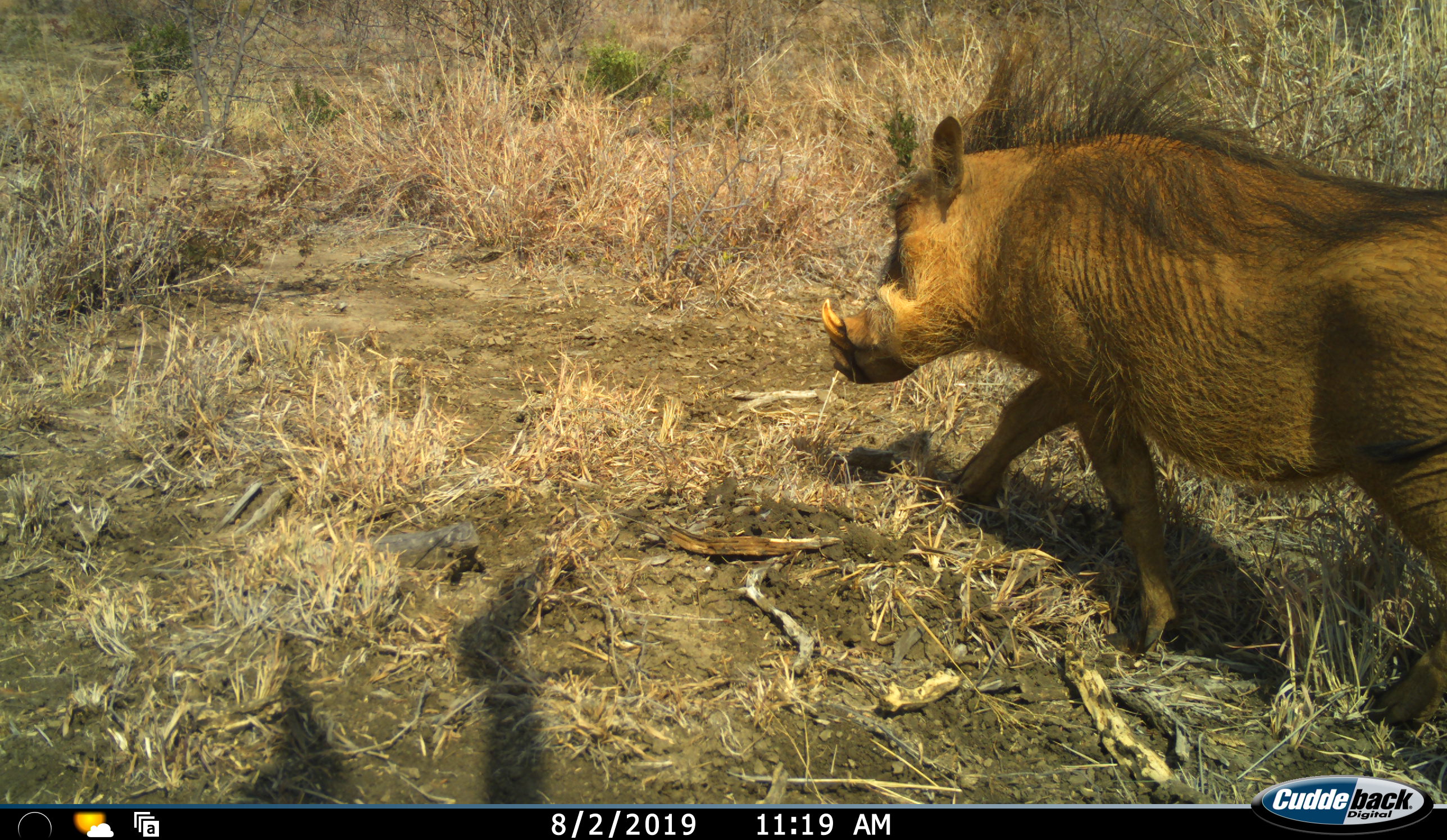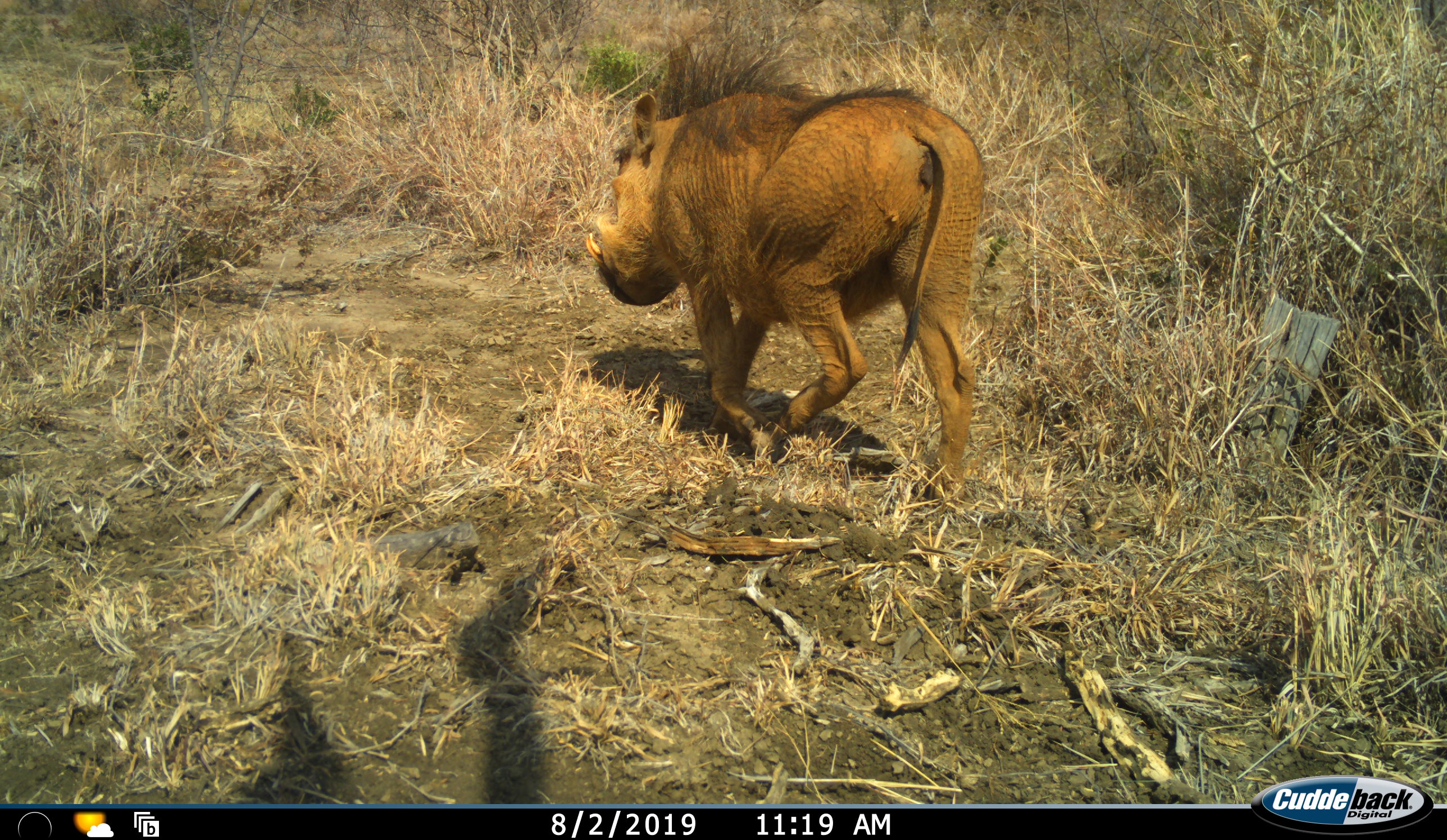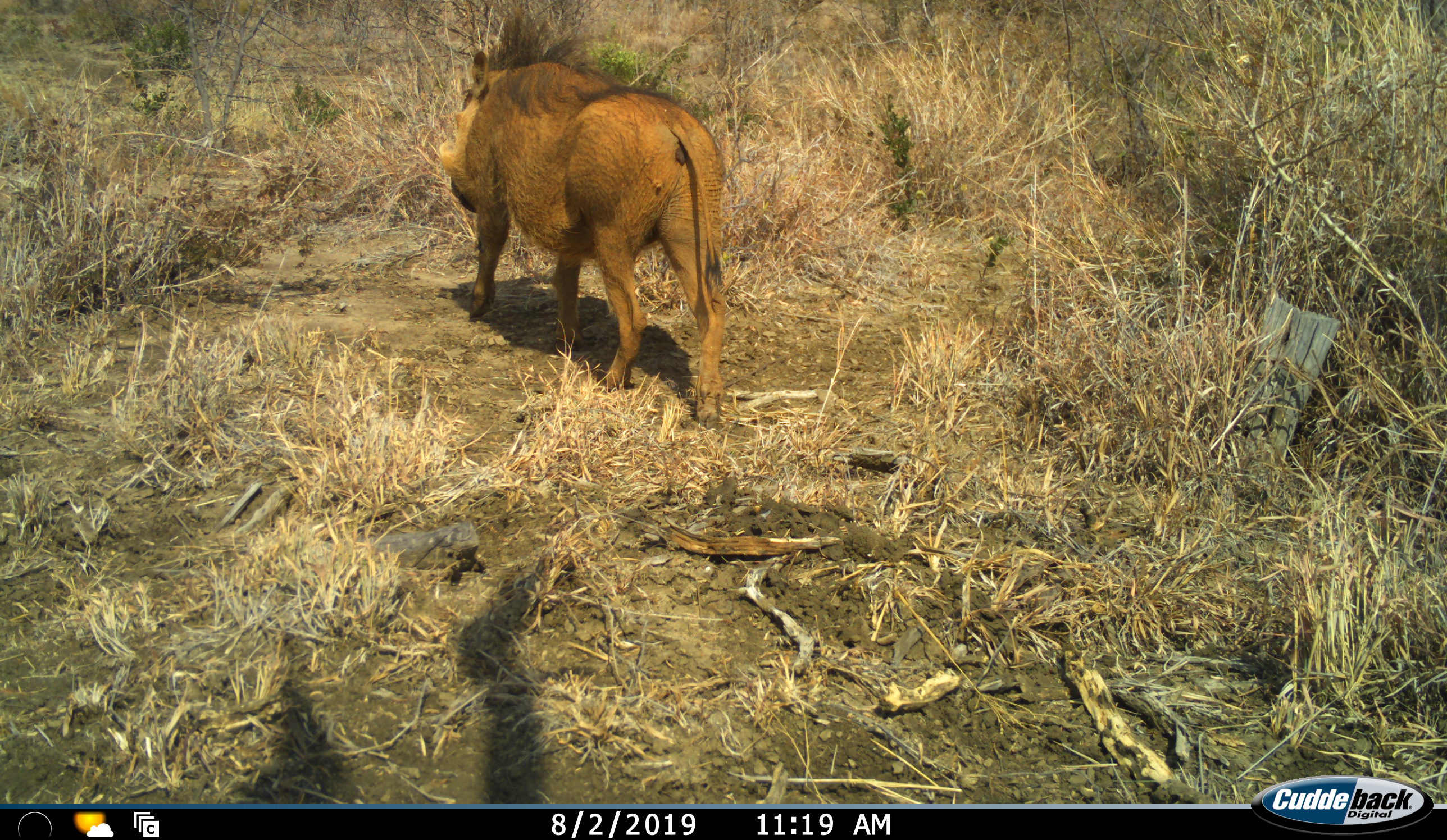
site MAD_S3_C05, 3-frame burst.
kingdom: Animalia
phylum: Chordata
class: Mammalia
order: Artiodactyla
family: Suidae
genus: Phacochoerus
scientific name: Phacochoerus africanus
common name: warthog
Warthog (Phacochoerus africanus), count 1. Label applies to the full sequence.